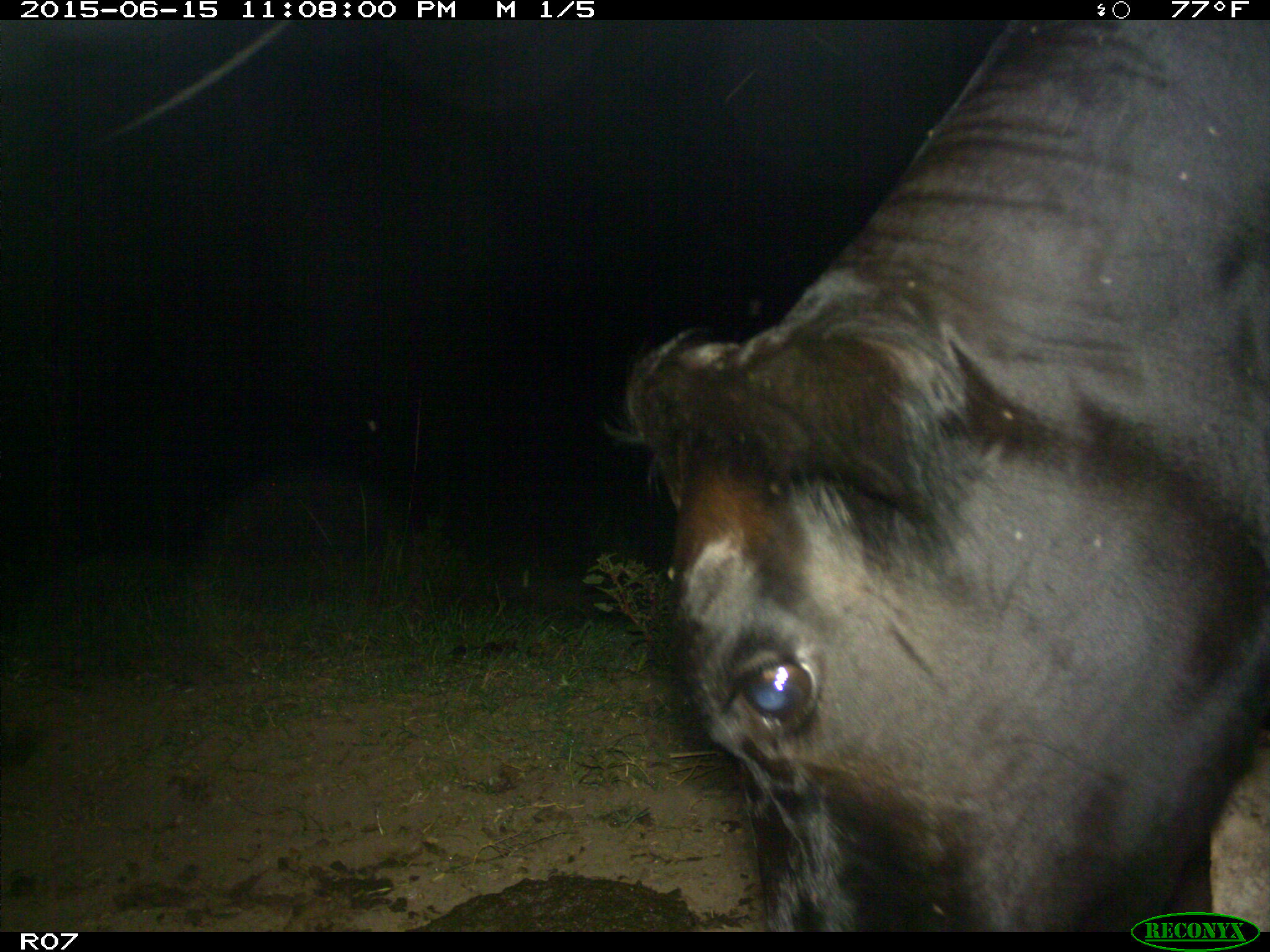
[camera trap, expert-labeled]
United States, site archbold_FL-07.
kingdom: Animalia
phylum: Chordata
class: Mammalia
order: Artiodactyla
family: Bovidae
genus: Bos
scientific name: Bos taurus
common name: domestic cow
Bos taurus (domestic cow).